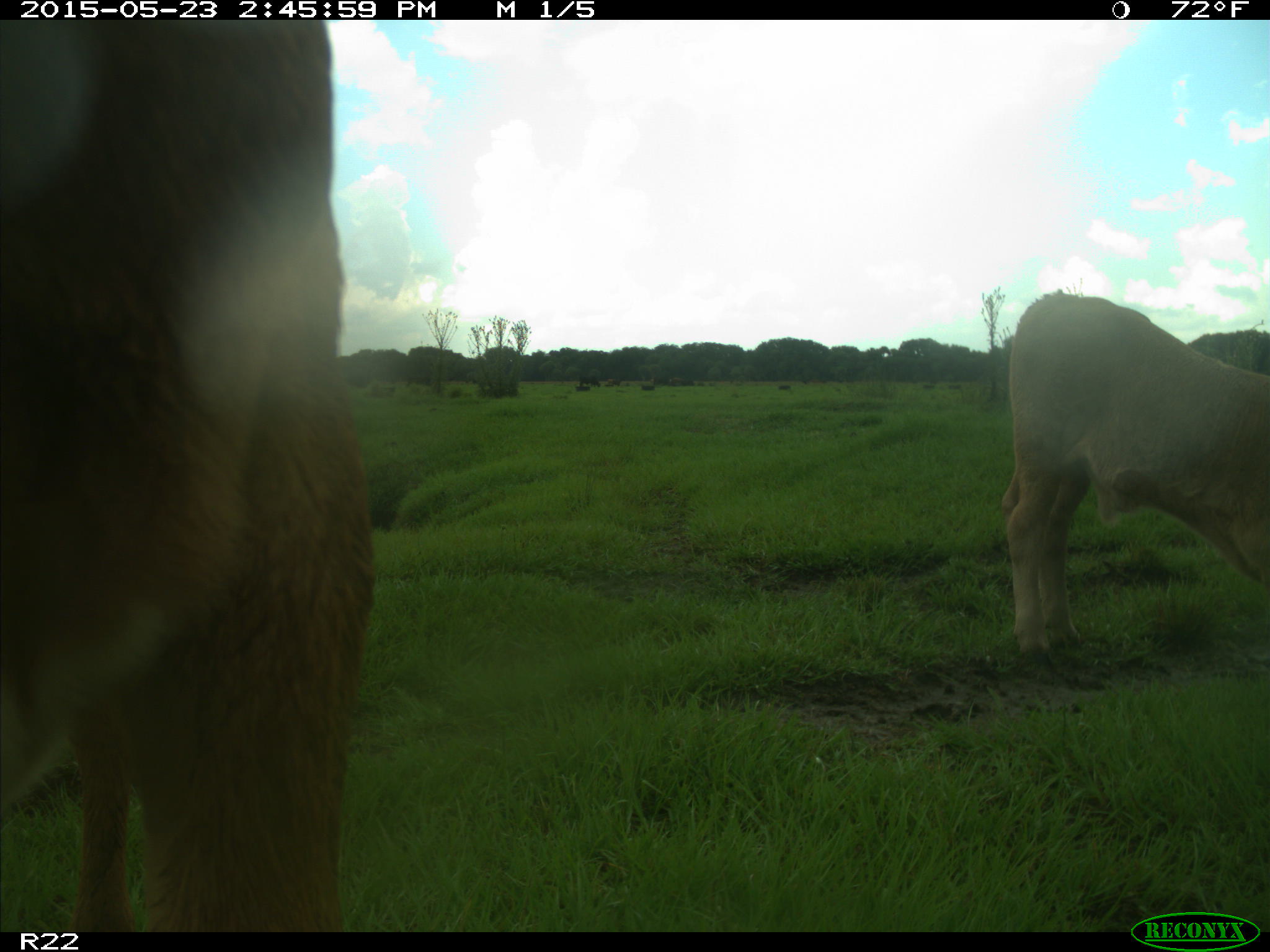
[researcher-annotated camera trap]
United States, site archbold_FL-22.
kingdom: Animalia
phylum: Chordata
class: Mammalia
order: Artiodactyla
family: Bovidae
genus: Bos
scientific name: Bos taurus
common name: domestic cow